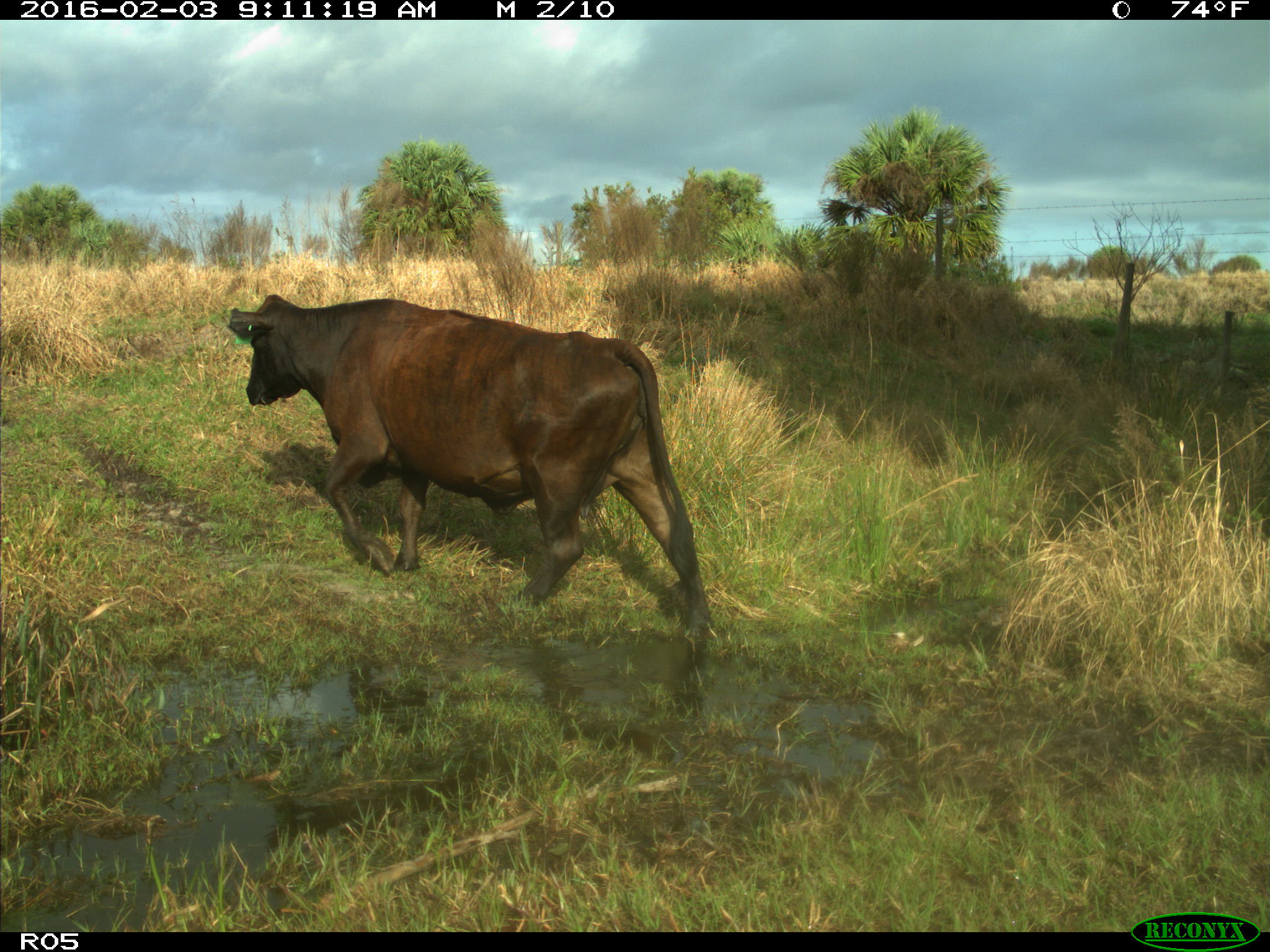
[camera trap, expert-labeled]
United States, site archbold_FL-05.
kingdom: Animalia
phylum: Chordata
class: Mammalia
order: Artiodactyla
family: Bovidae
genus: Bos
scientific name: Bos taurus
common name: domestic cow